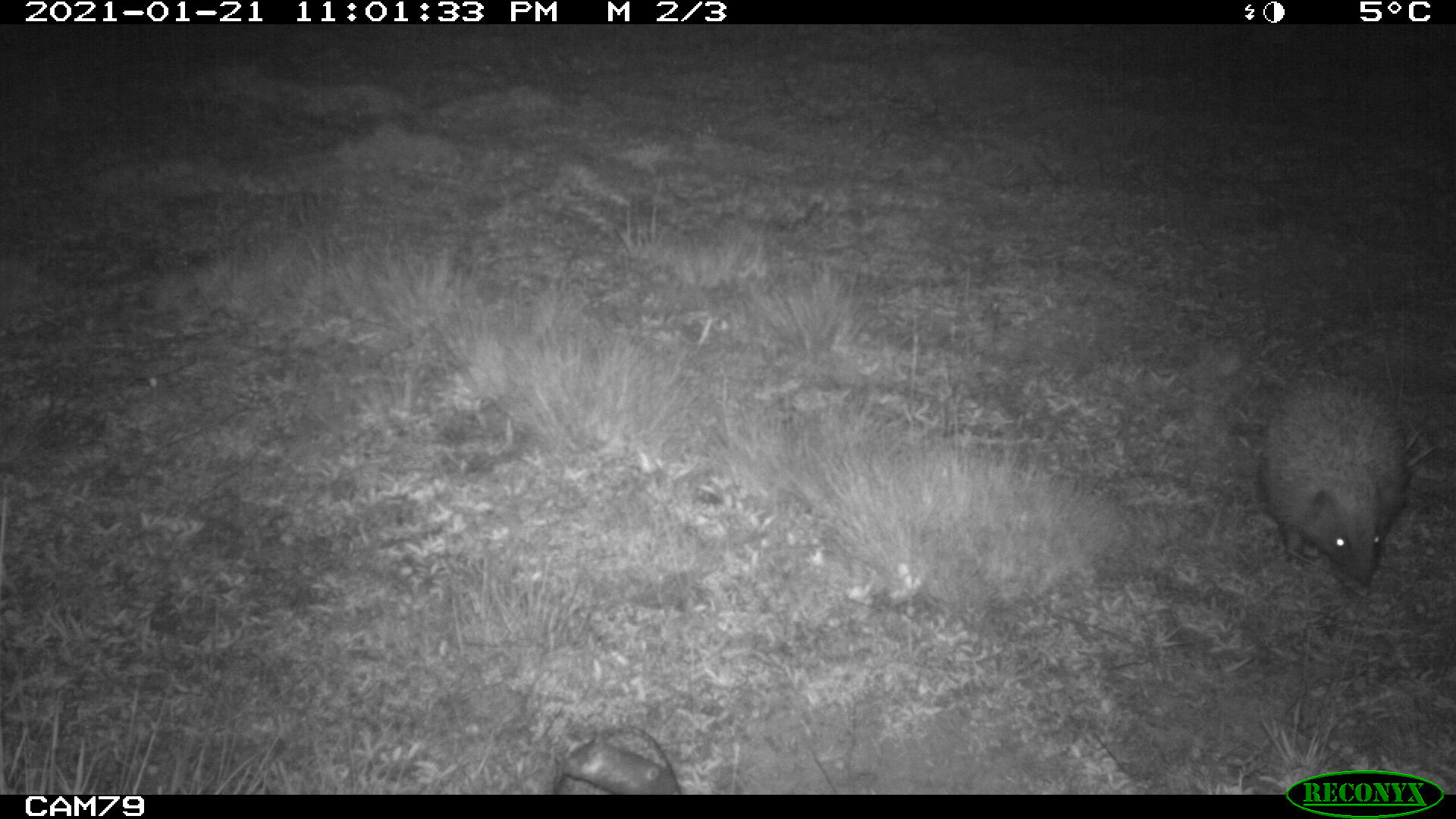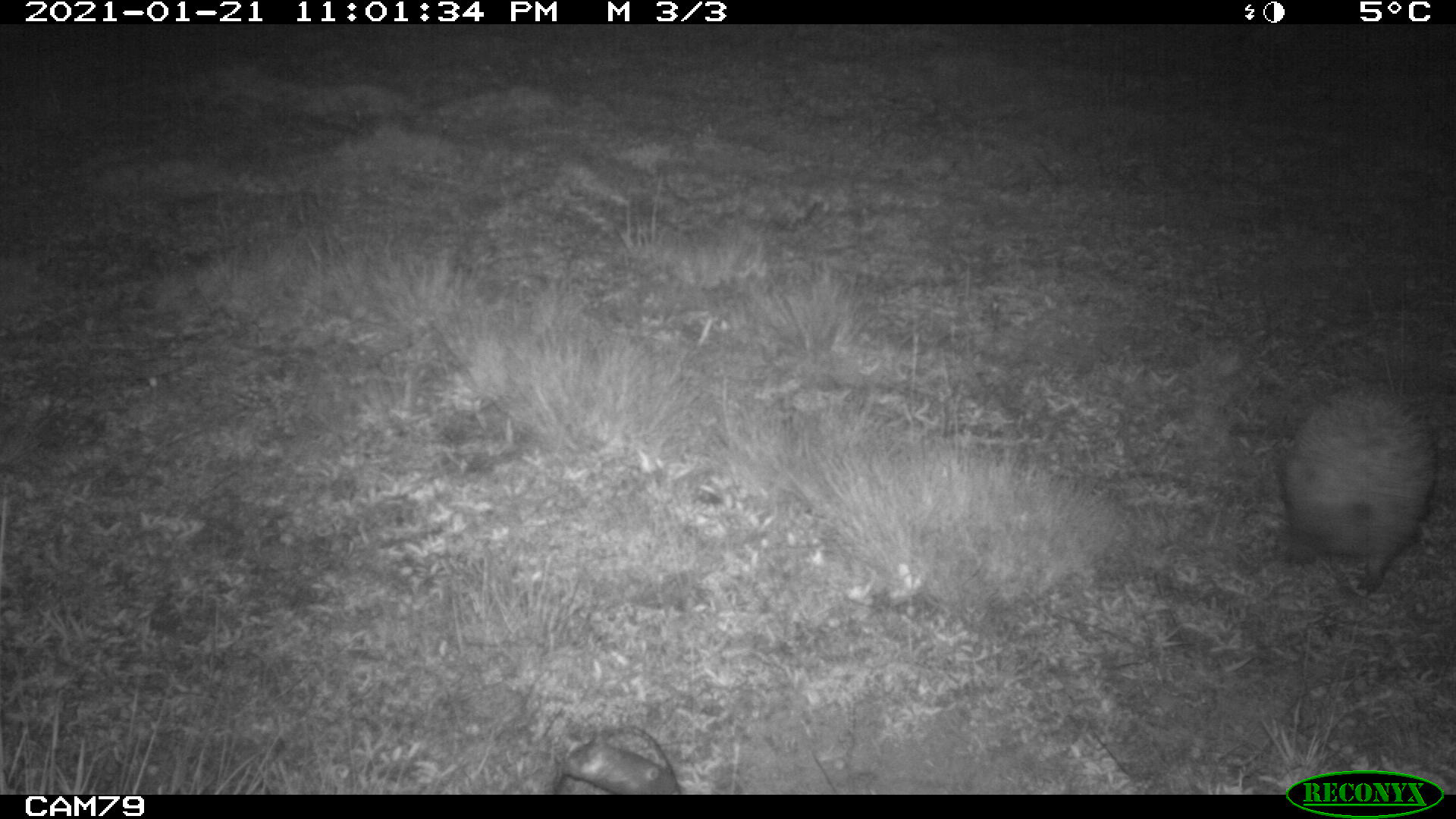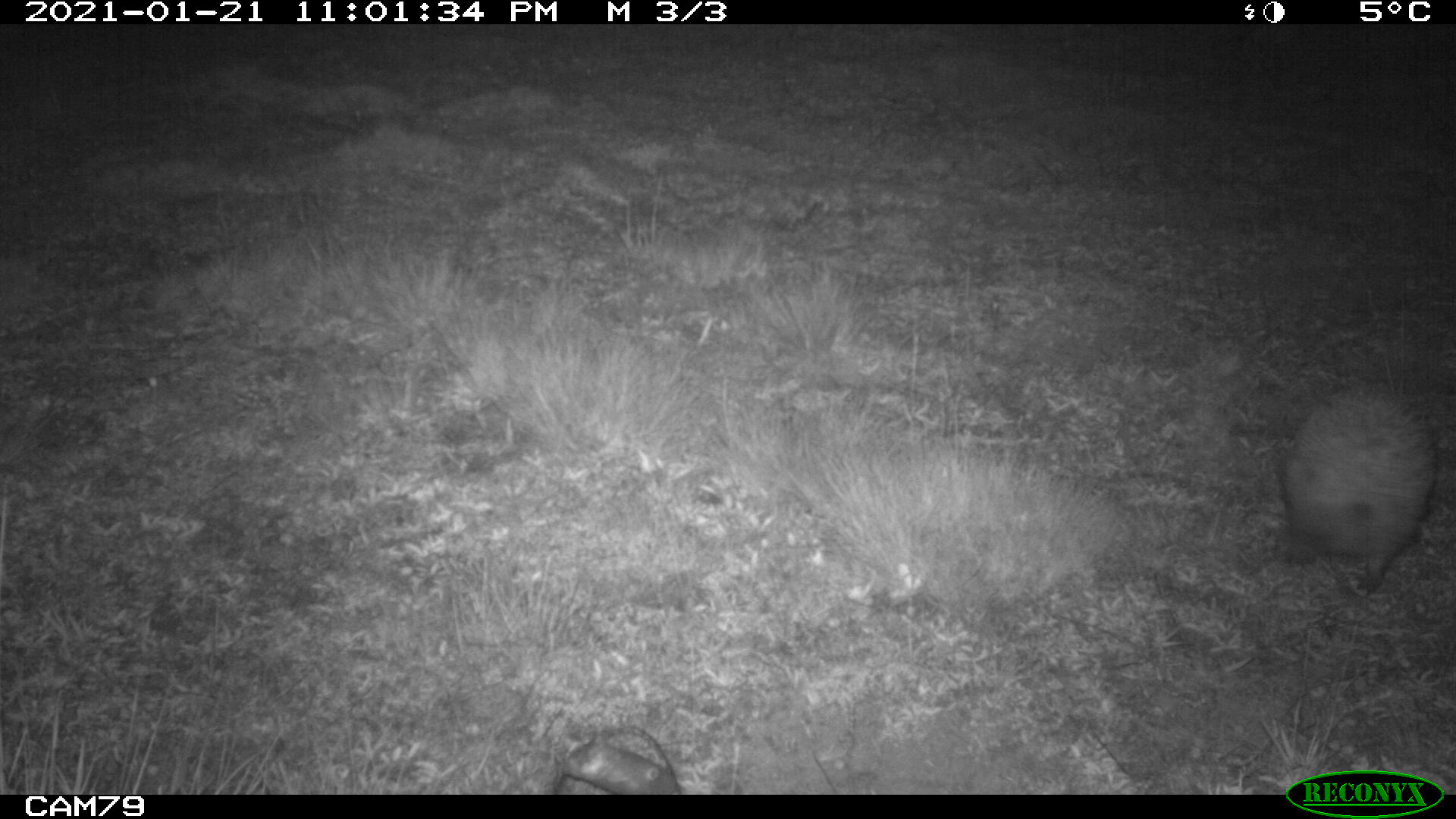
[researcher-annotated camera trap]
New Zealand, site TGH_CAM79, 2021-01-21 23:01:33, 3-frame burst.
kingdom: Animalia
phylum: Chordata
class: Mammalia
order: Eulipotyphla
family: Erinaceidae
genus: Erinaceus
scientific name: Erinaceus europaeus europaeus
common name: european hedgehog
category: hedgehog